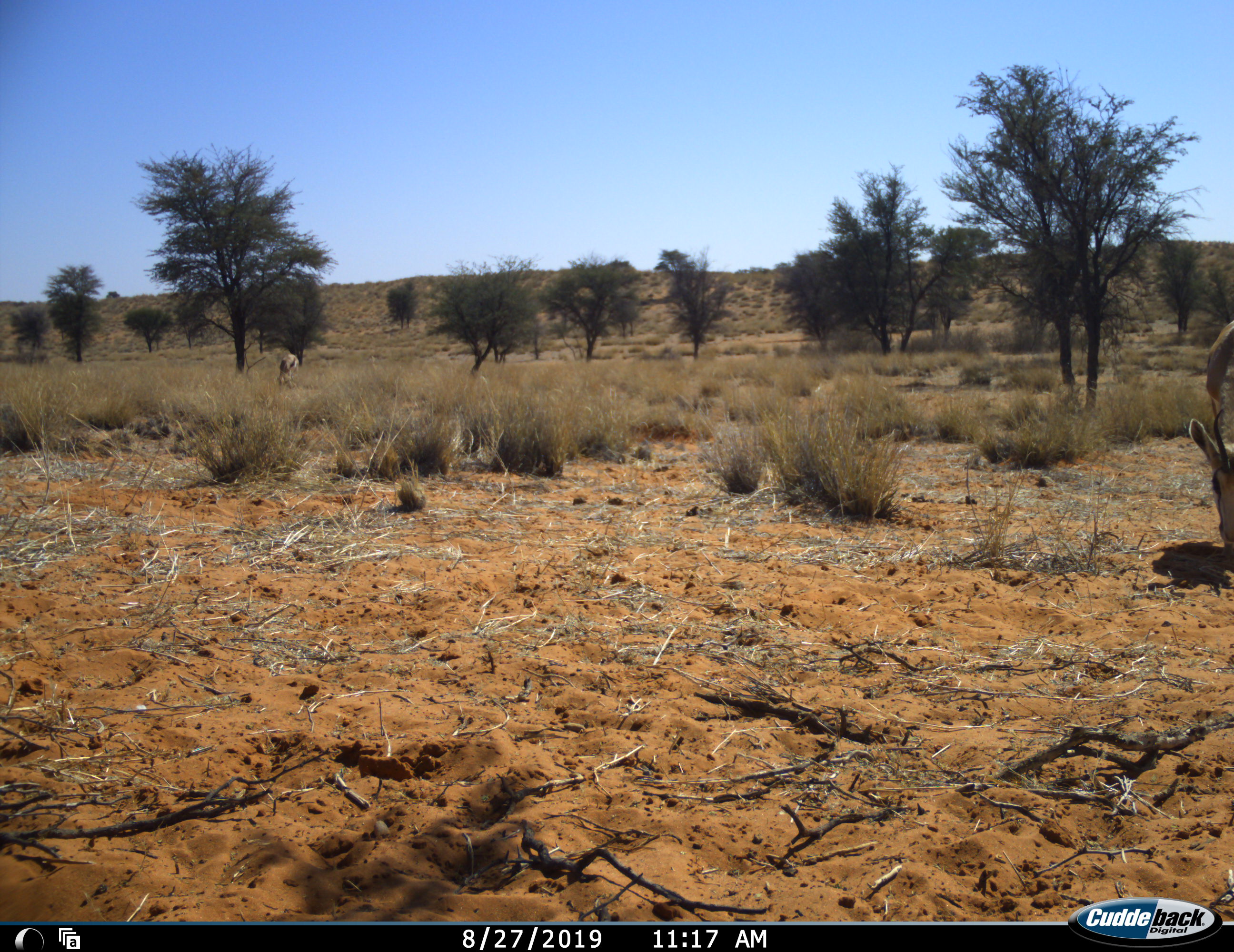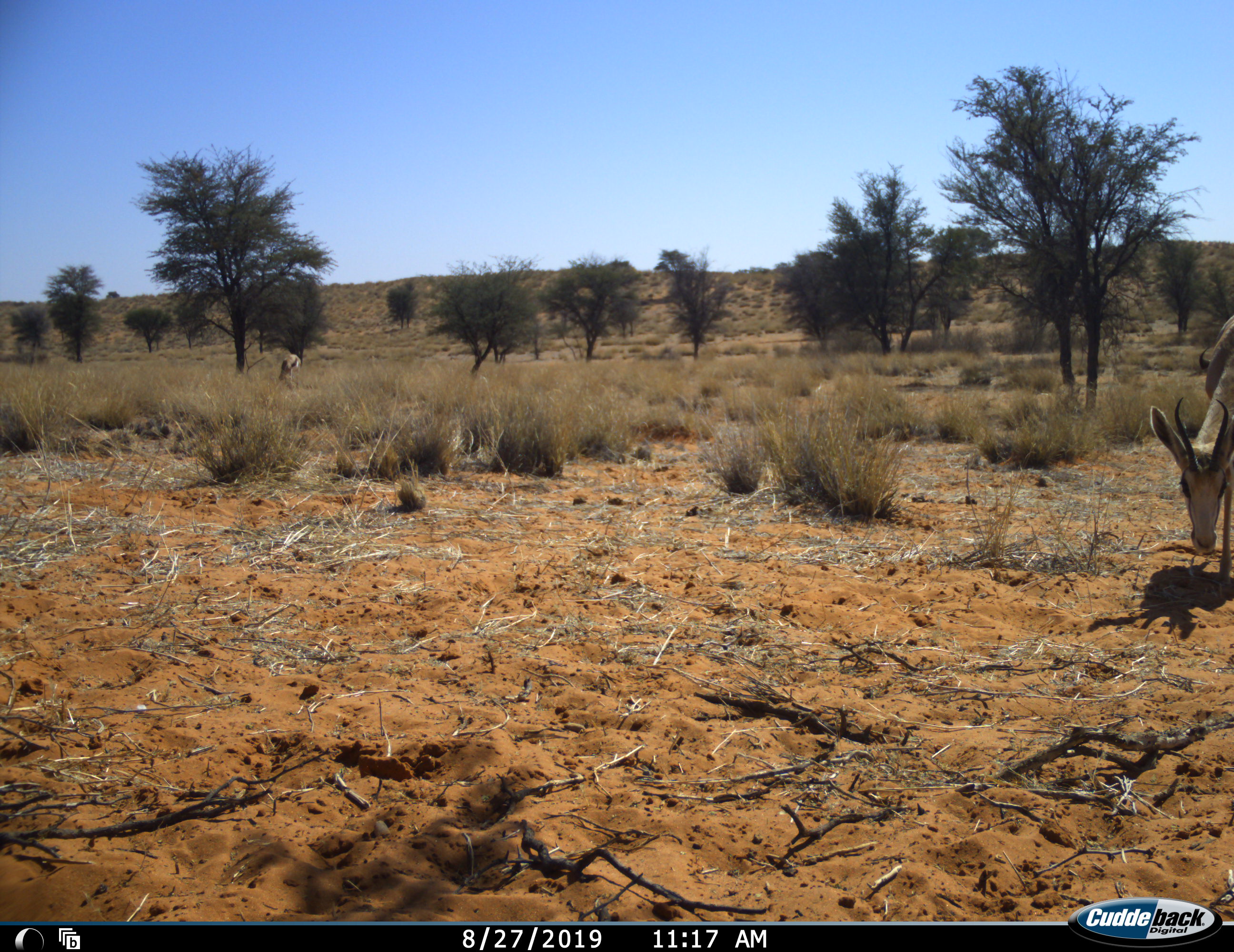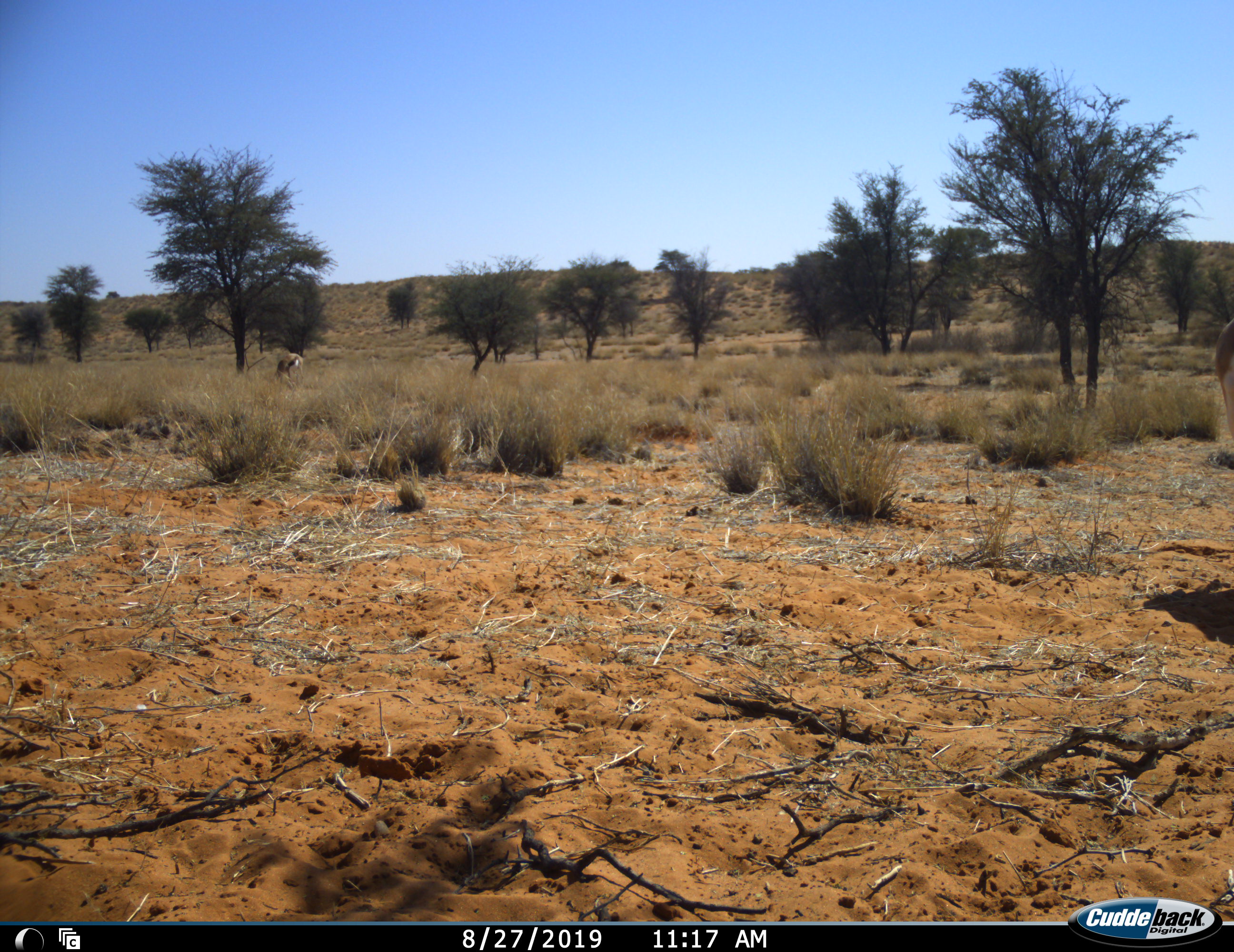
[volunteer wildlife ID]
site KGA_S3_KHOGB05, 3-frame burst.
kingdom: Animalia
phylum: Chordata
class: Mammalia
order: Artiodactyla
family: Bovidae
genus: Antidorcas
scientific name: Antidorcas marsupialis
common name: springbok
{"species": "springbok (Antidorcas marsupialis)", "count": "2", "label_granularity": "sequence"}